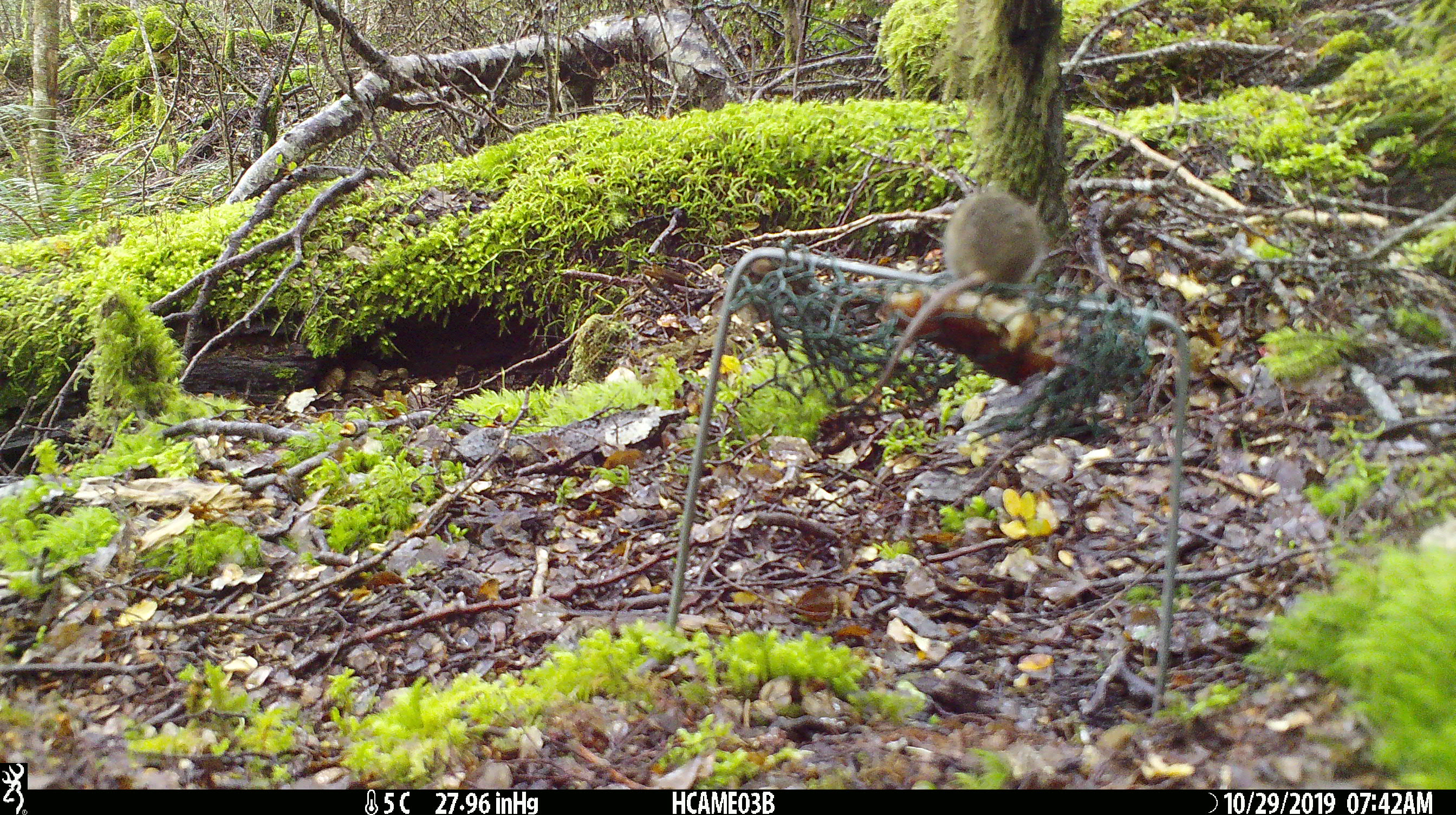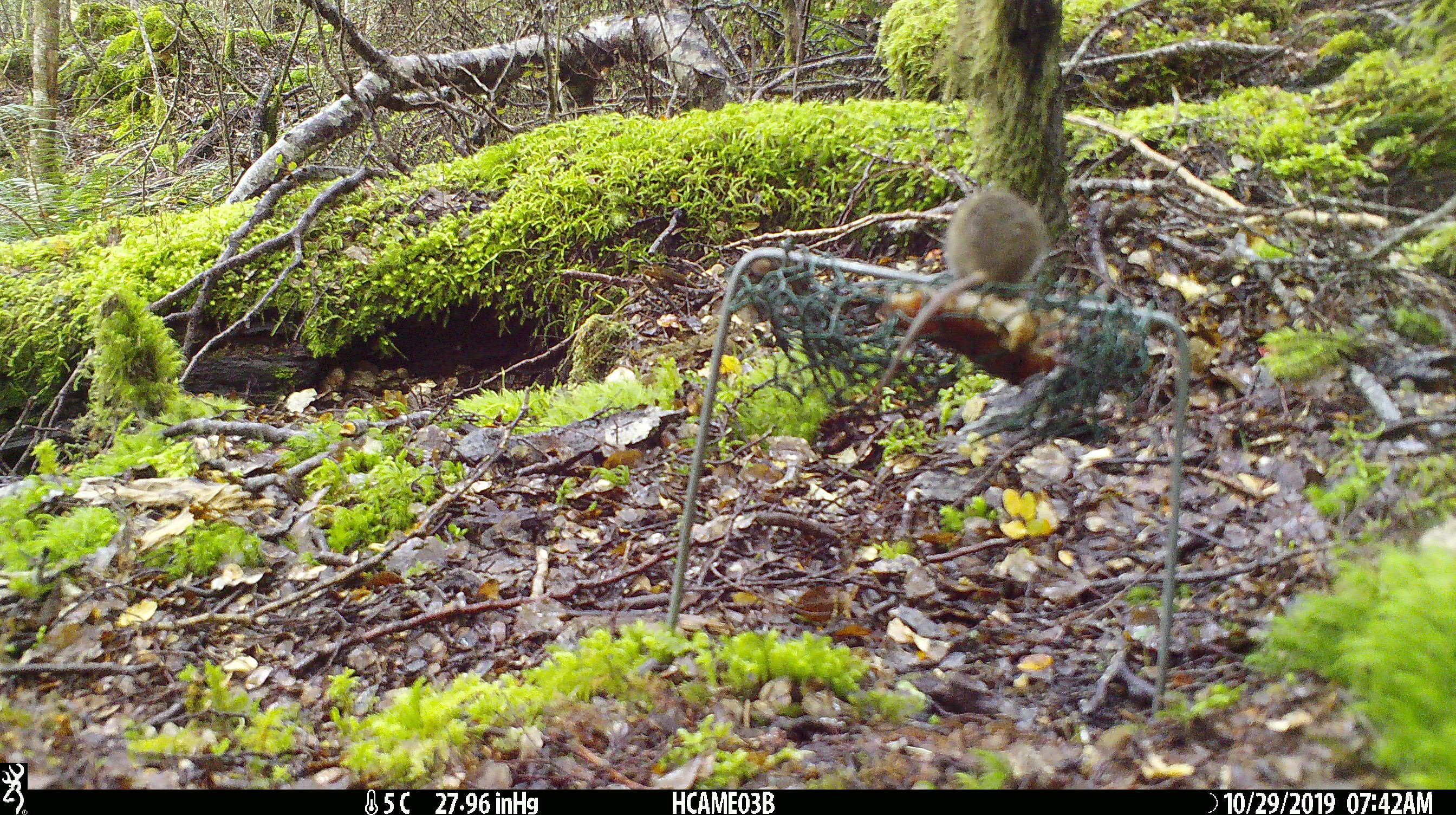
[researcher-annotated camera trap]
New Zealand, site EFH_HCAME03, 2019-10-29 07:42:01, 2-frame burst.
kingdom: Animalia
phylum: Chordata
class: Mammalia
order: Rodentia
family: Muridae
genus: Mus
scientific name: Mus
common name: mouse